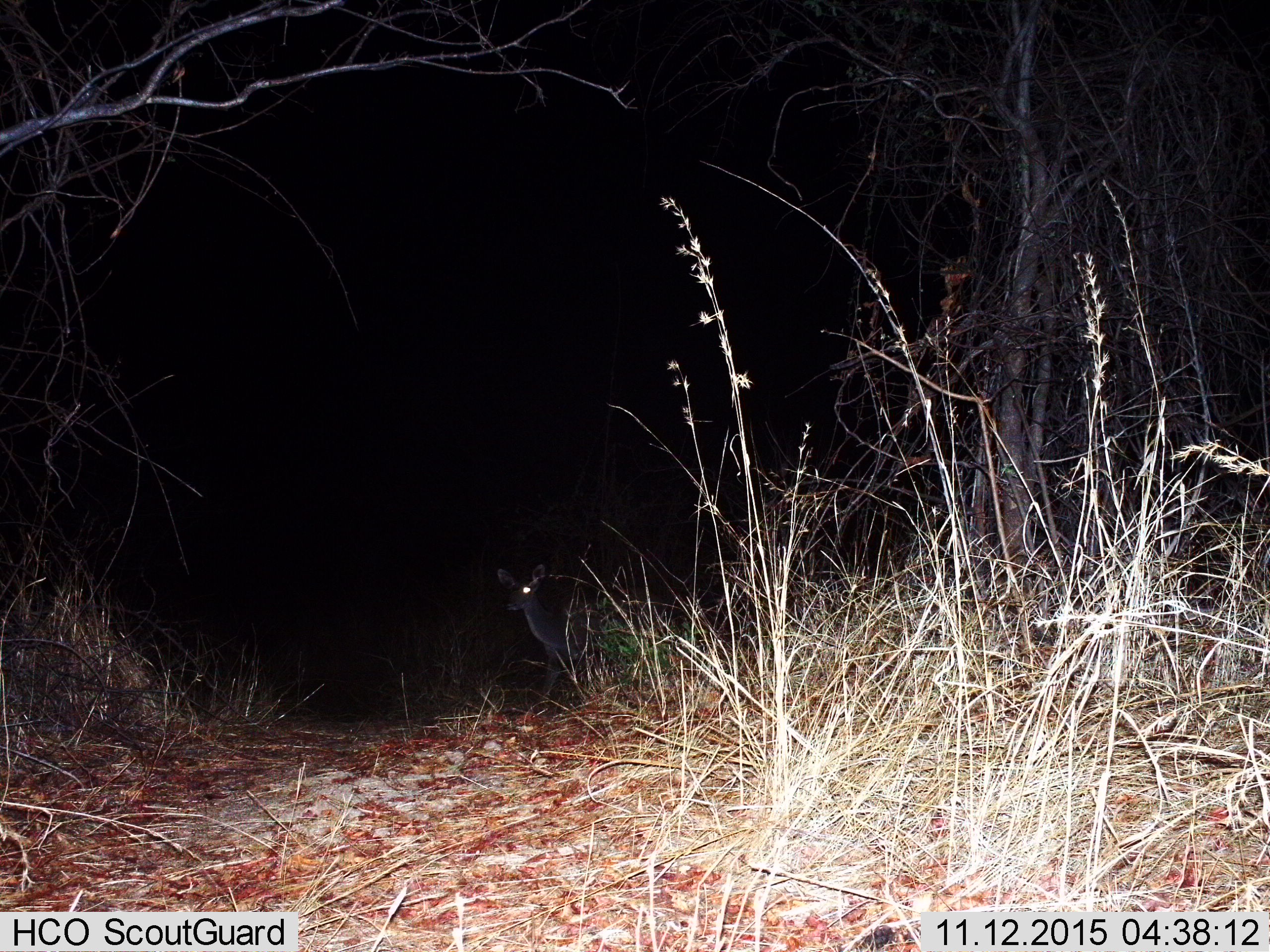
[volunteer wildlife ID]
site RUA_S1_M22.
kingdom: Animalia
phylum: Chordata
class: Mammalia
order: Artiodactyla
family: Bovidae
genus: Madoqua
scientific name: Madoqua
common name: dik-dik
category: dikdik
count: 1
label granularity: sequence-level